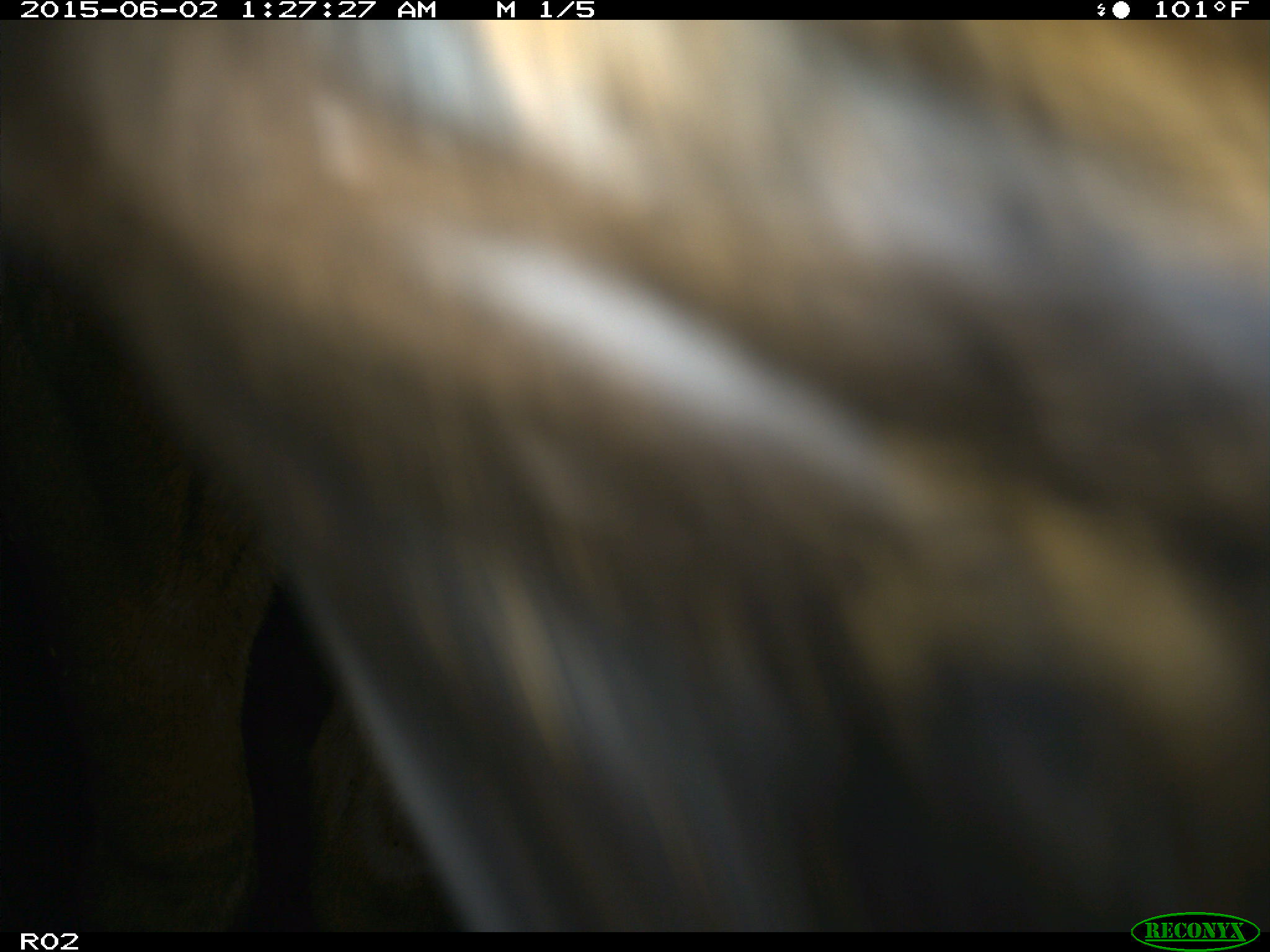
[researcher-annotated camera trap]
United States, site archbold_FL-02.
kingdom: Animalia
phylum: Chordata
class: Mammalia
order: Artiodactyla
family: Bovidae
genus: Bos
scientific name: Bos taurus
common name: domestic cow